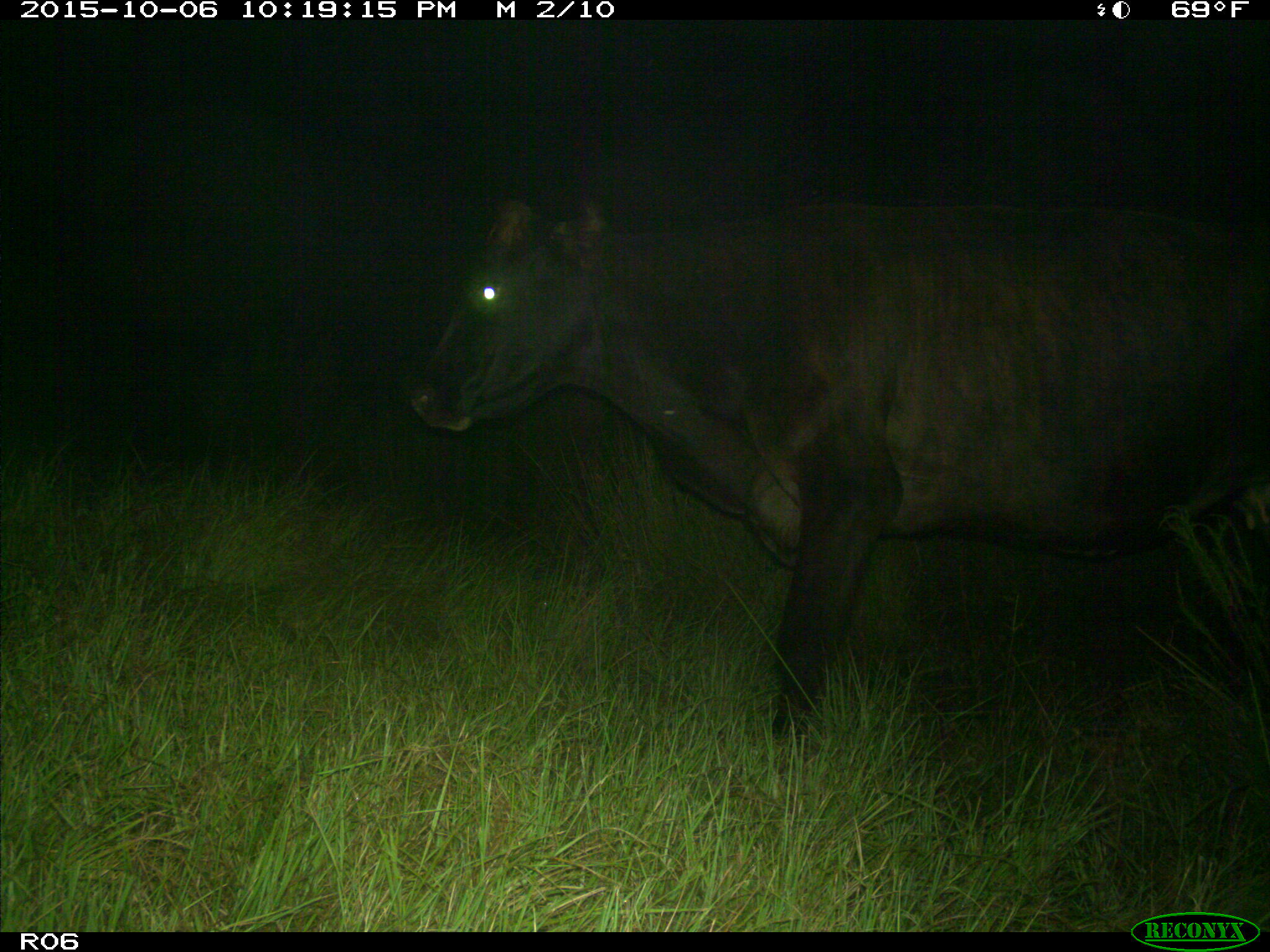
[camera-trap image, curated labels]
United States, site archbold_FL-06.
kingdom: Animalia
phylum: Chordata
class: Mammalia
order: Artiodactyla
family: Bovidae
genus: Bos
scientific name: Bos taurus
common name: domestic cow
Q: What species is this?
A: Bos taurus (domestic cow).